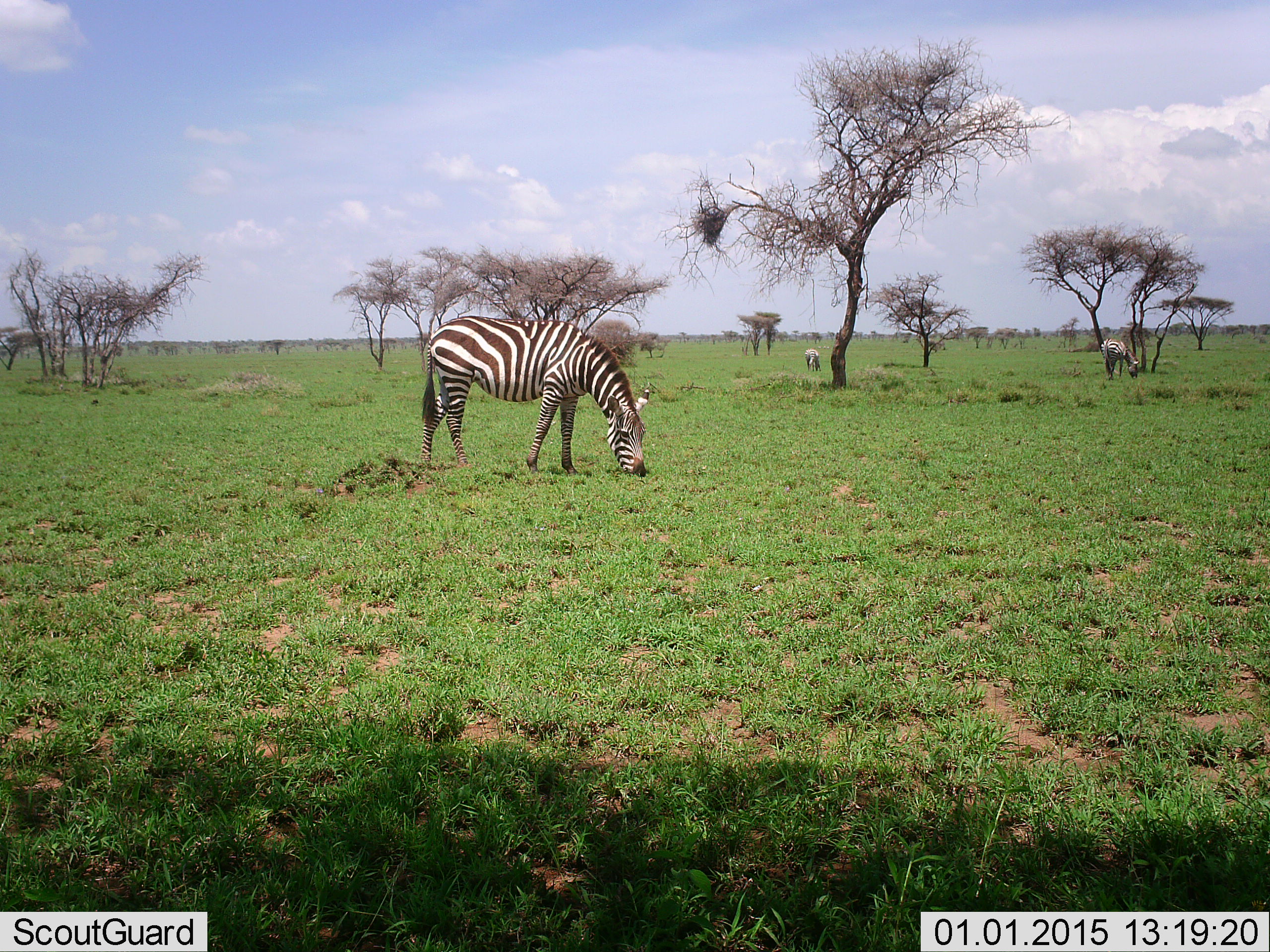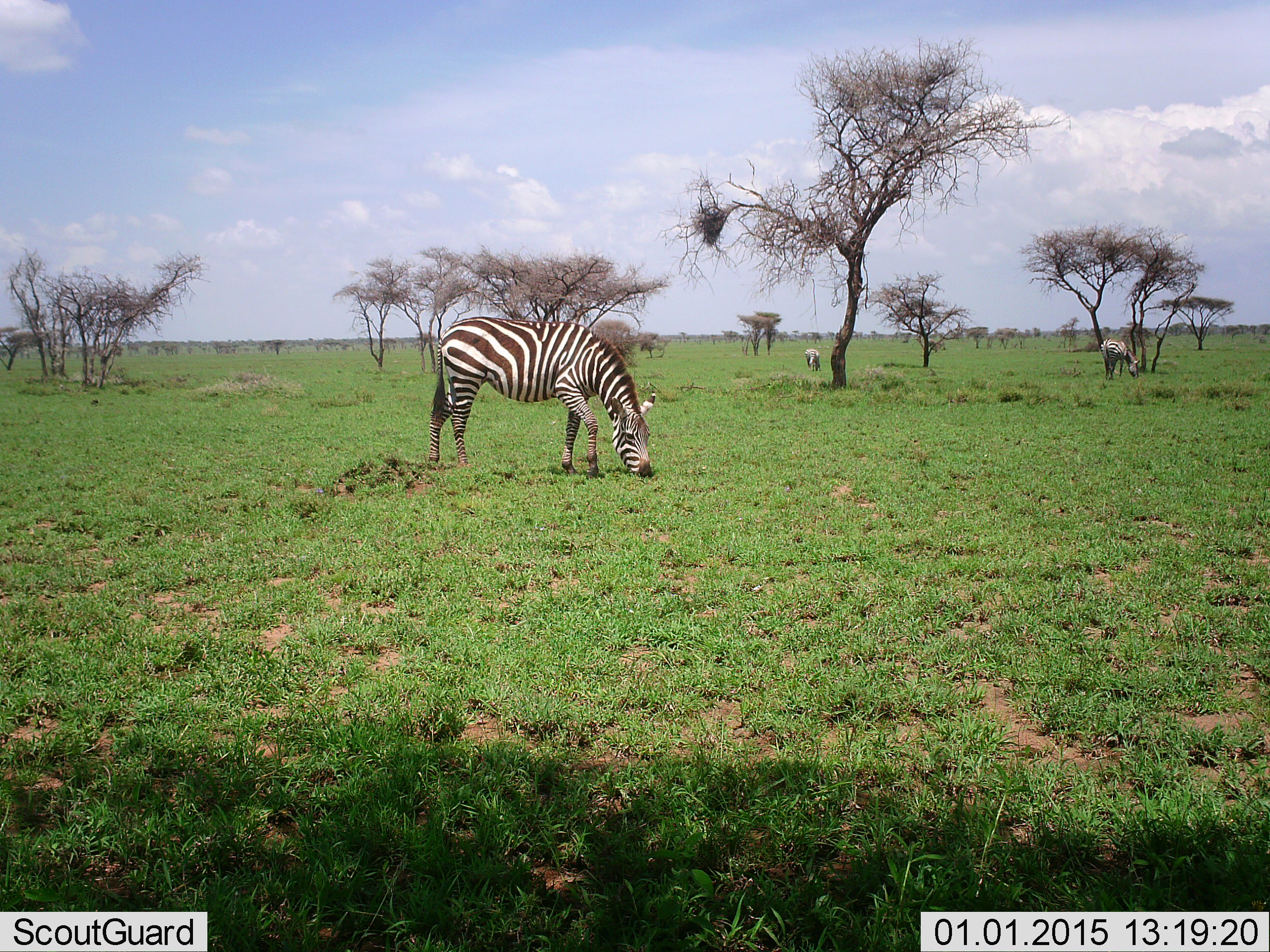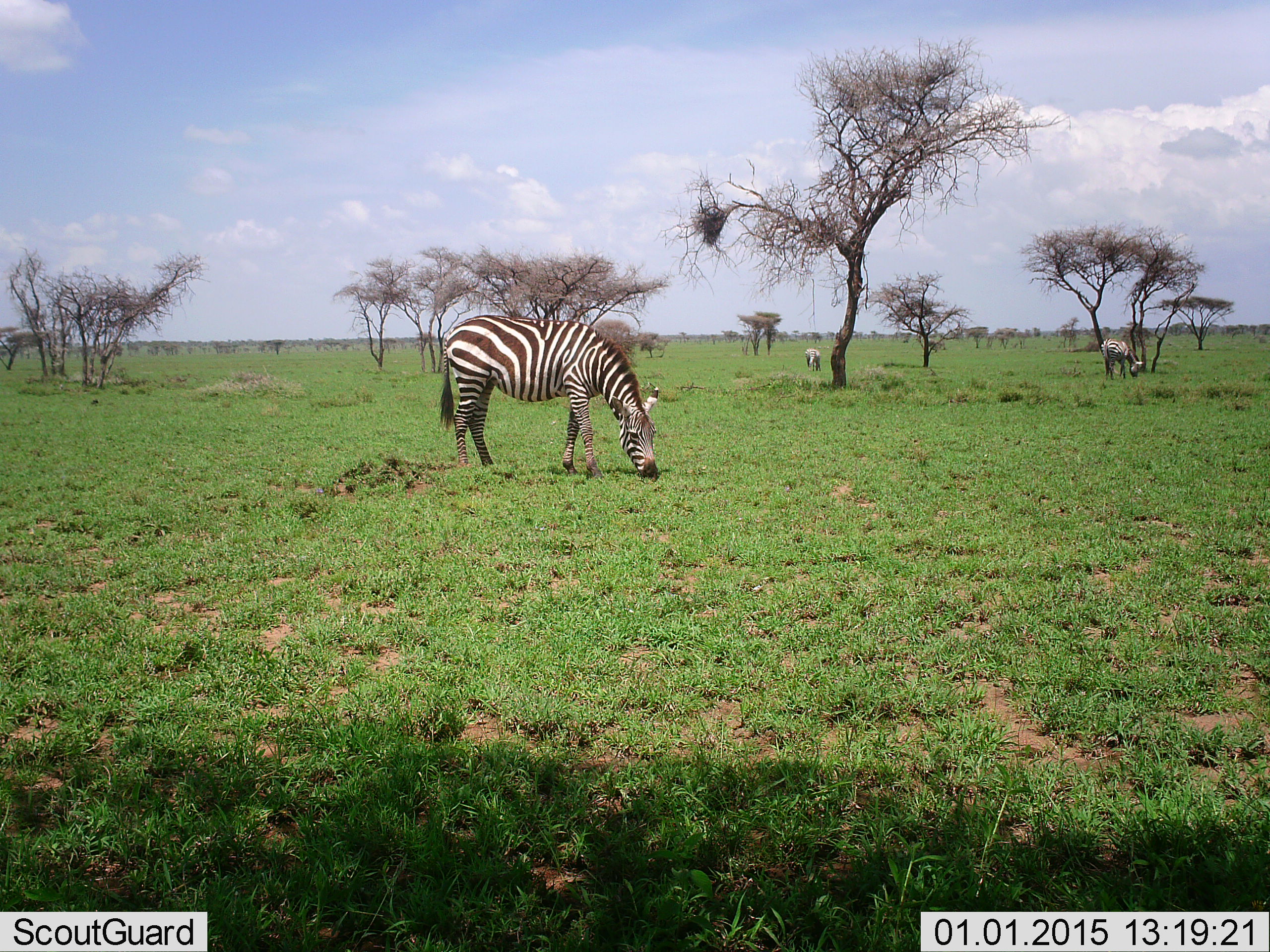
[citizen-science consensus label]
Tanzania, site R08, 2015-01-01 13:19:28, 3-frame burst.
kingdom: Animalia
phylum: Chordata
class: Mammalia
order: Perissodactyla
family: Equidae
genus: Equus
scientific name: Equus quagga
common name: plains zebra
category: zebra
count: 3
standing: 10%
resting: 20%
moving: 10%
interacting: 0%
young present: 0%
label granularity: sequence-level